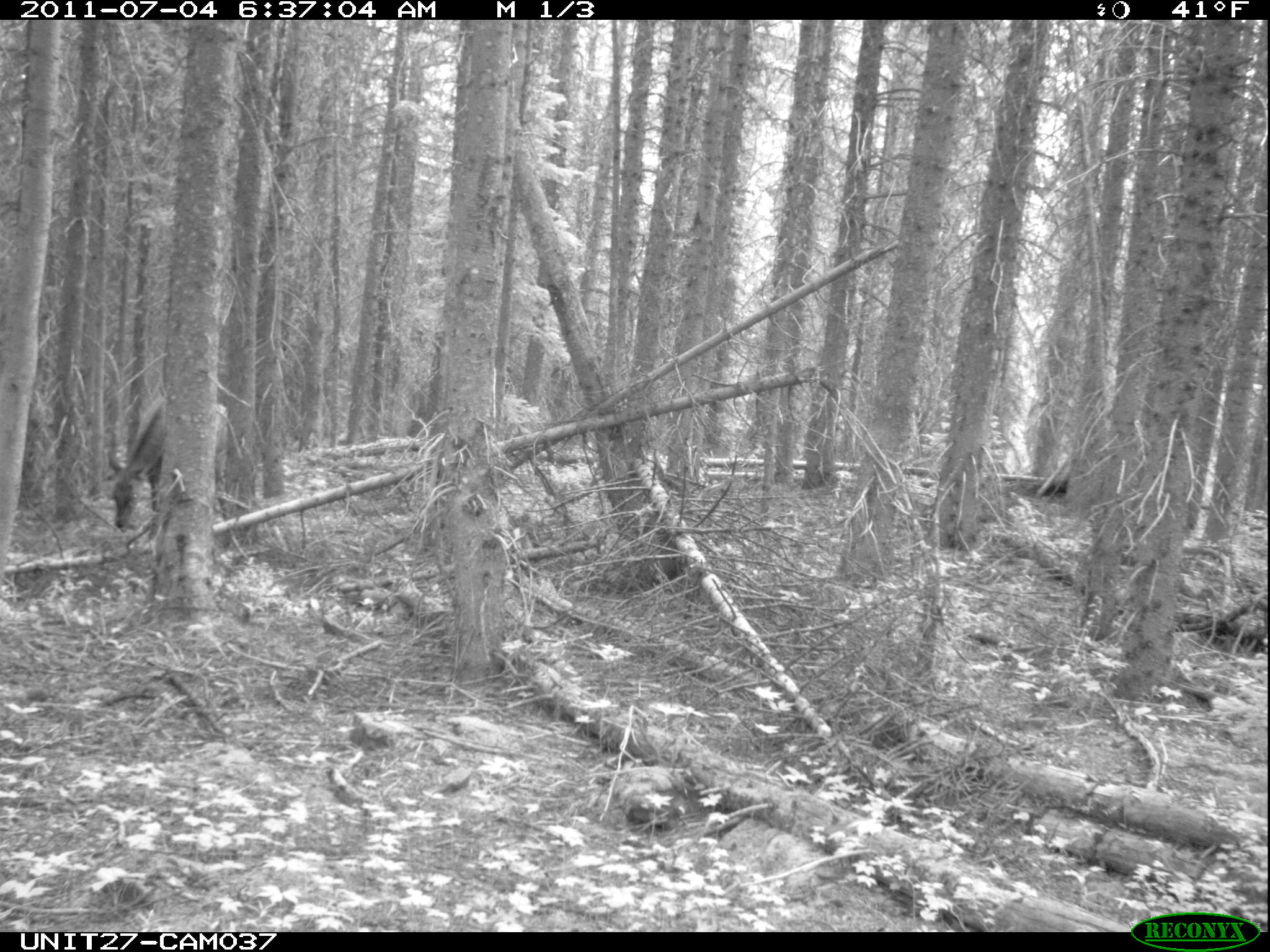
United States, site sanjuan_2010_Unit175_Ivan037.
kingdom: Animalia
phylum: Chordata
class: Mammalia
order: Artiodactyla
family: Cervidae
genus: Cervus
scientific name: Cervus elaphus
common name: red deer